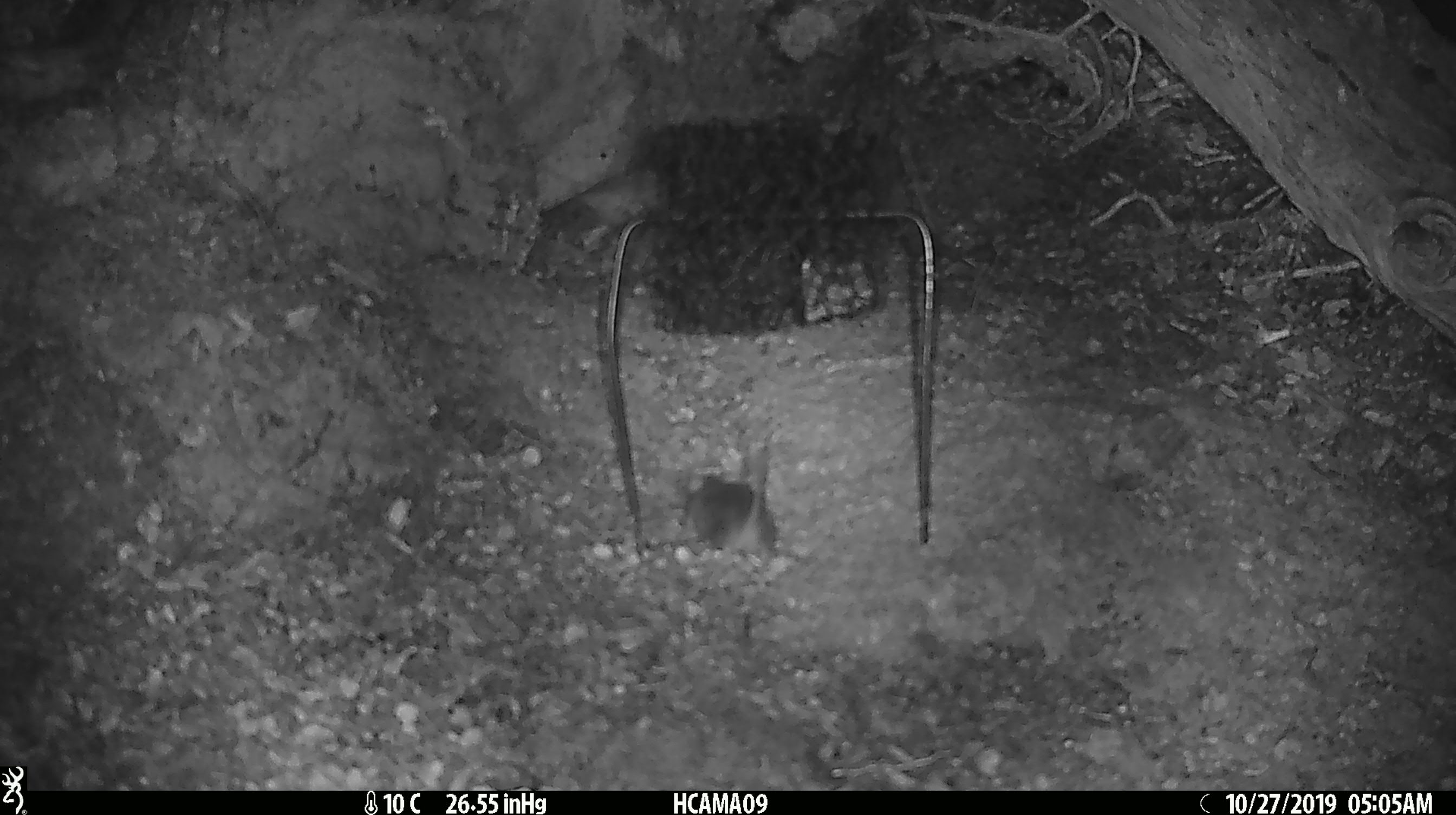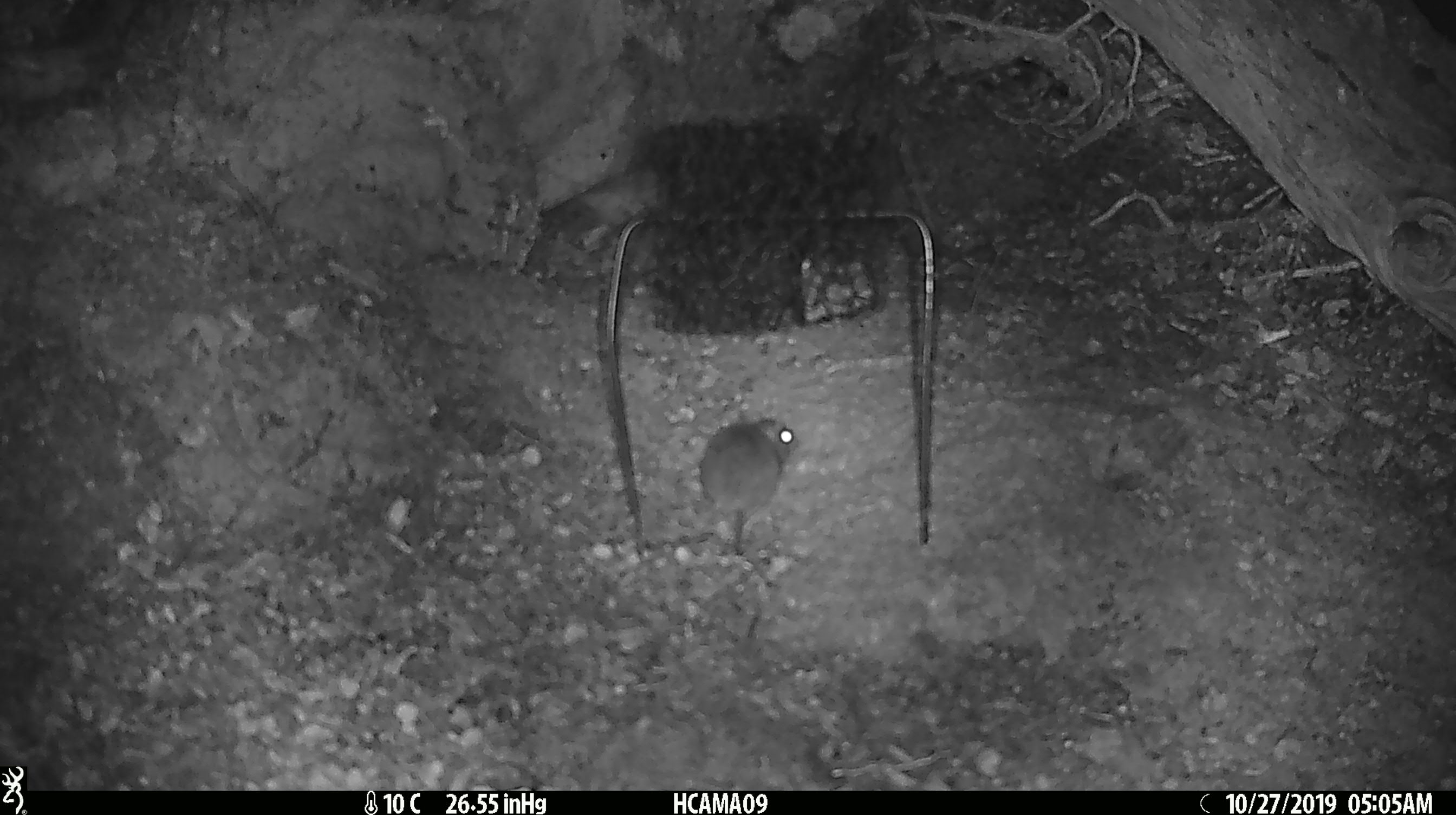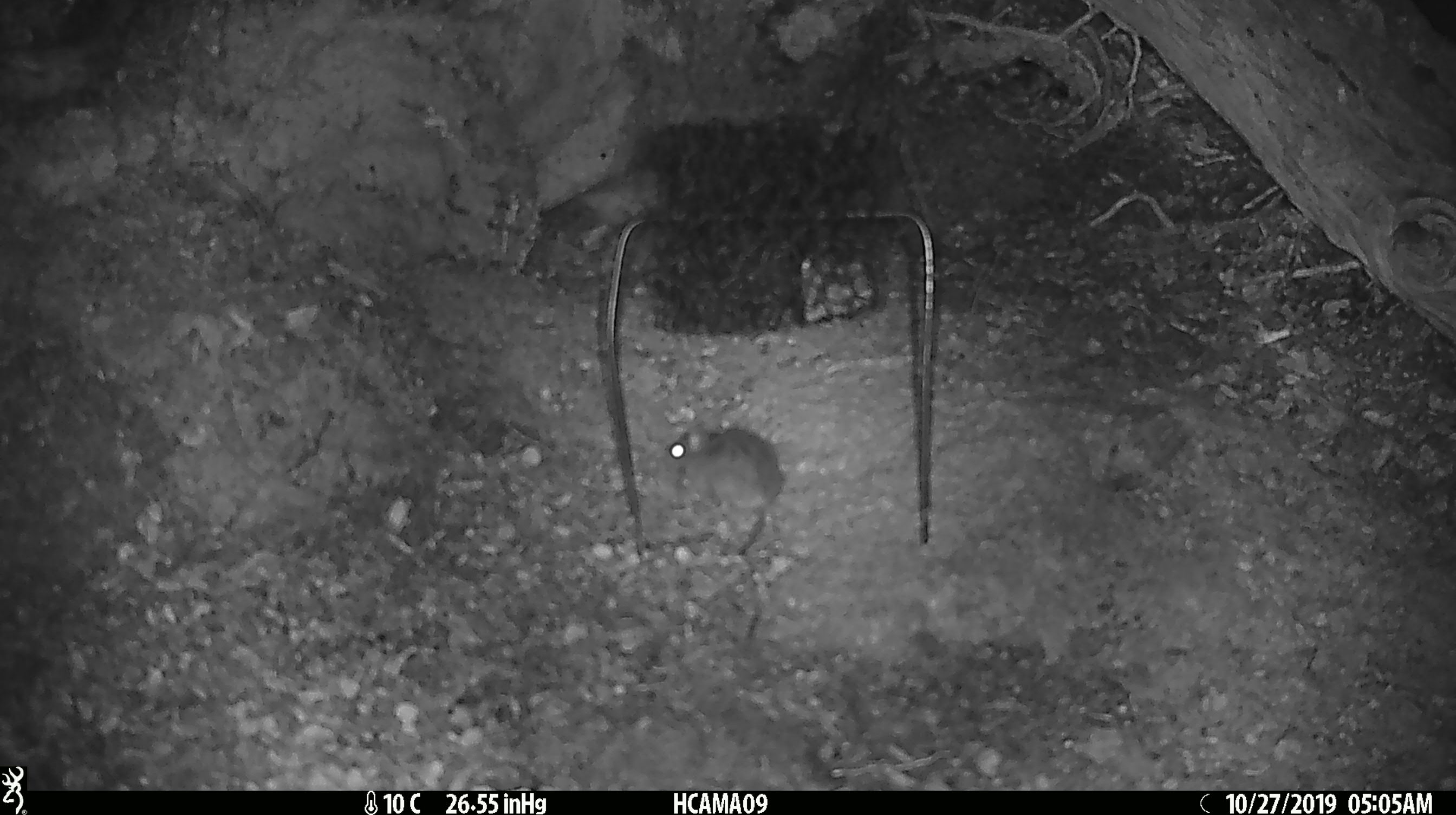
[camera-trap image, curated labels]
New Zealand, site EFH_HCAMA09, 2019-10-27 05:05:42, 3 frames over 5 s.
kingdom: Animalia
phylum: Chordata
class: Mammalia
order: Rodentia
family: Muridae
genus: Mus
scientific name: Mus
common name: mouse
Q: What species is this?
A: Mouse (Mus).